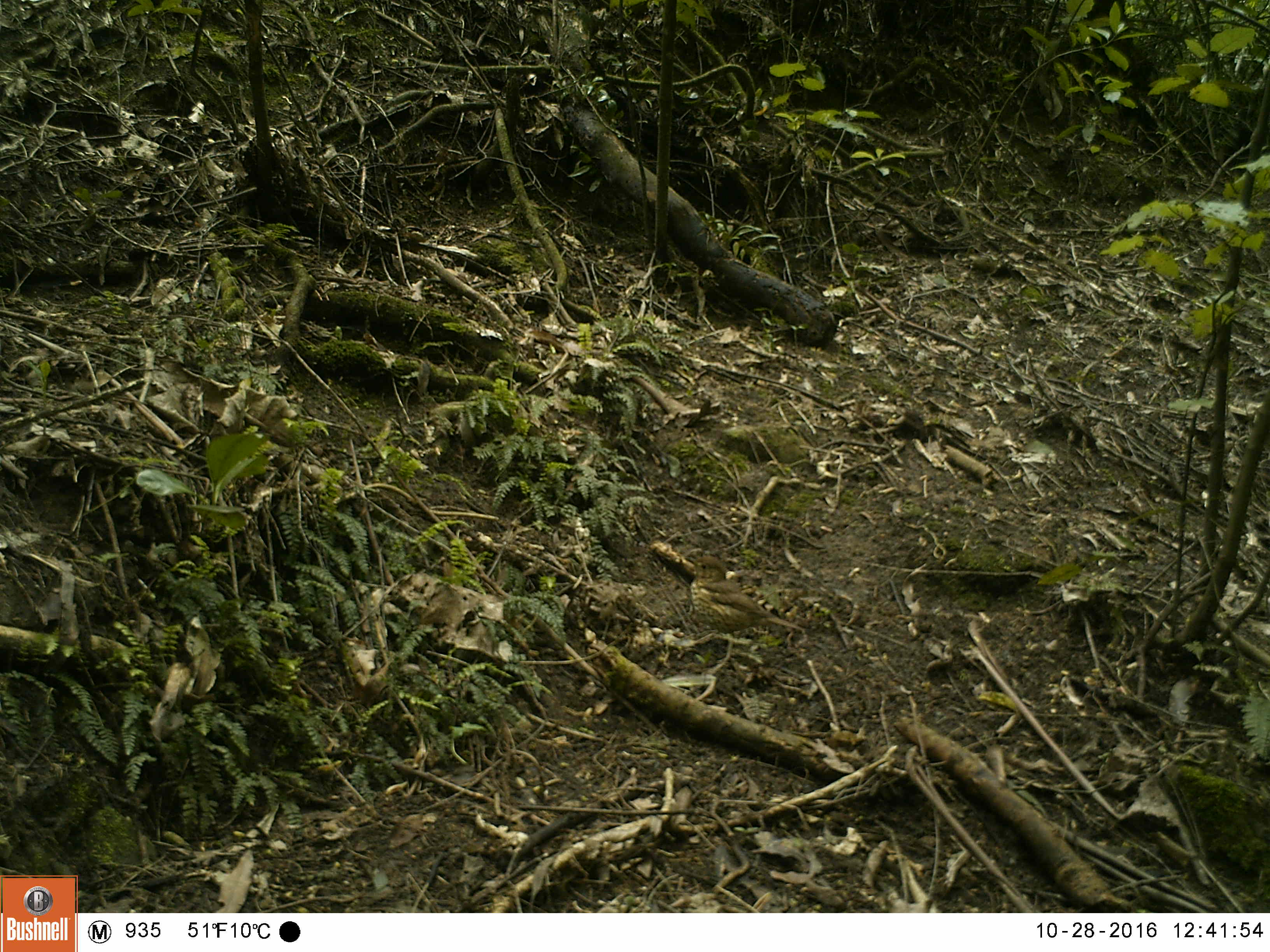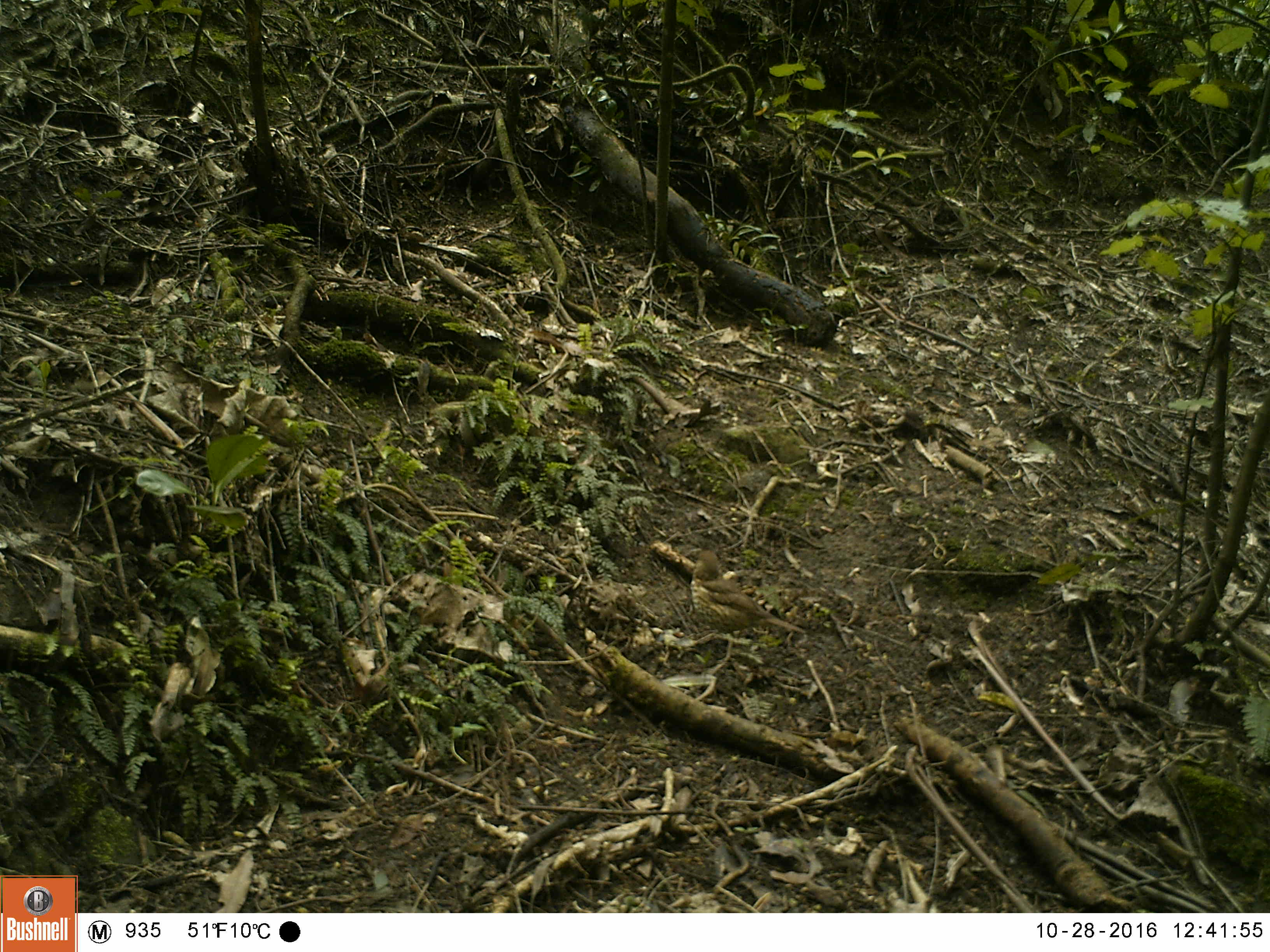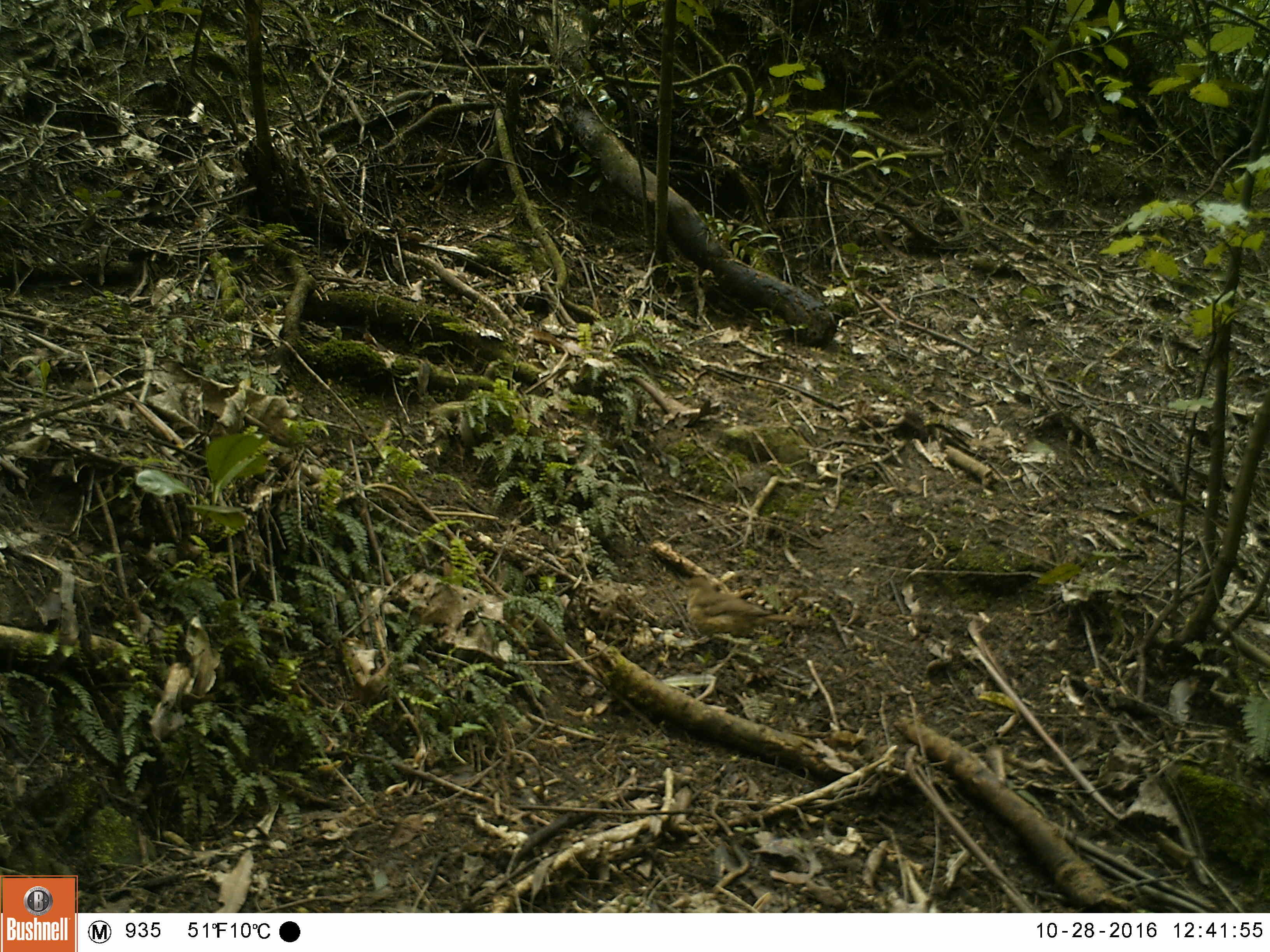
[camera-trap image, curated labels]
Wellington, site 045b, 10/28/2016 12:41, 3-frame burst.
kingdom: Animalia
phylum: Chordata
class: Aves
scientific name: Aves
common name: bird